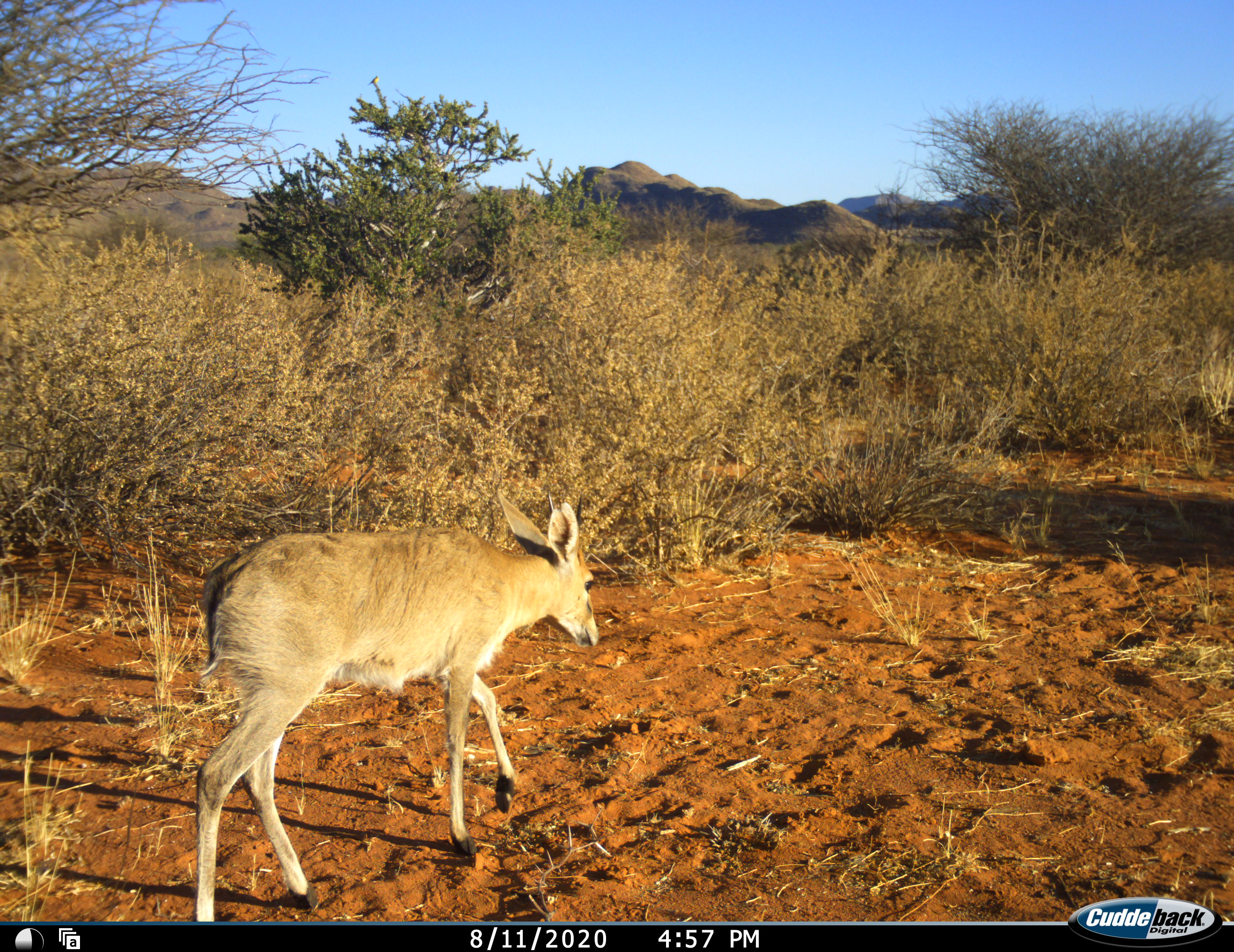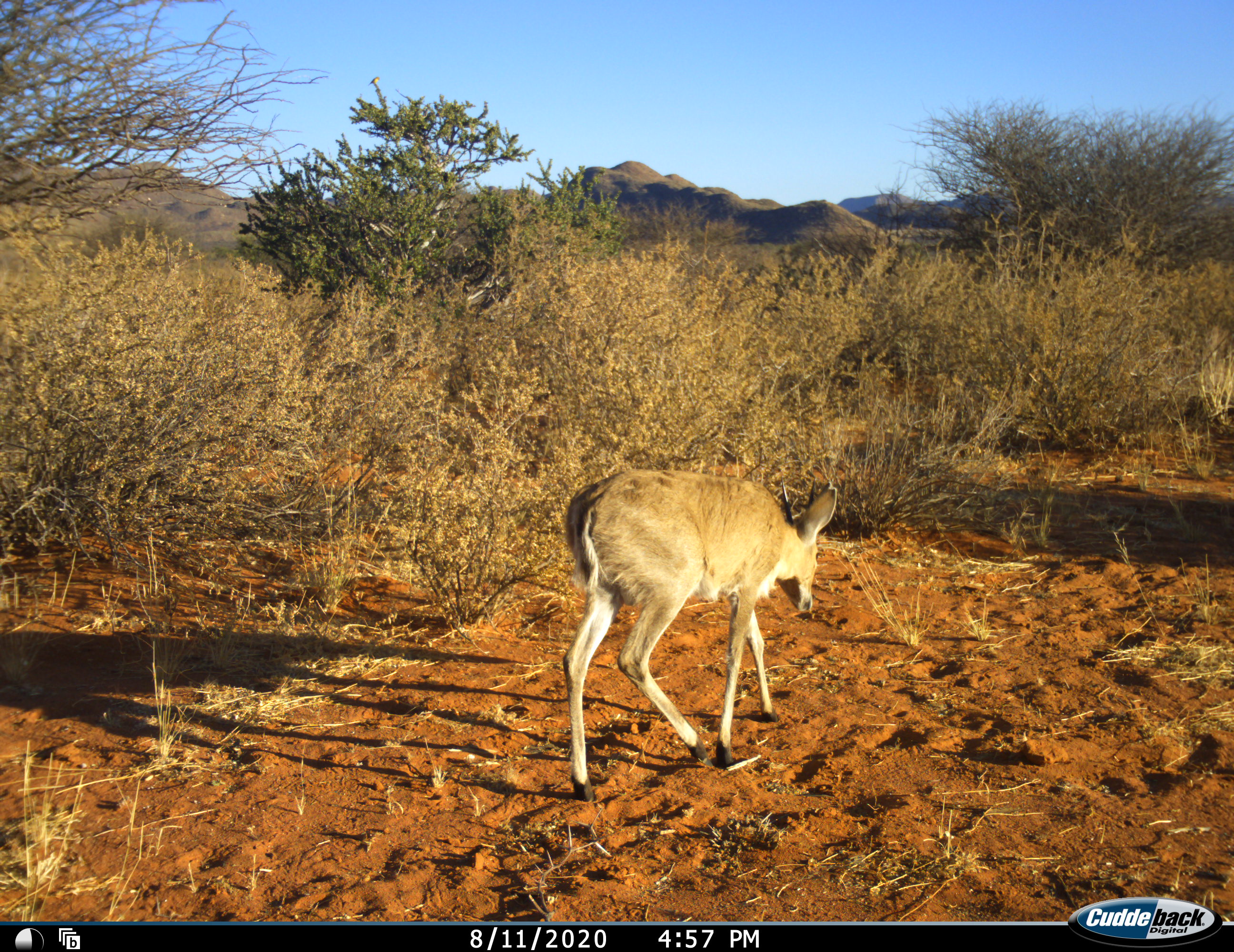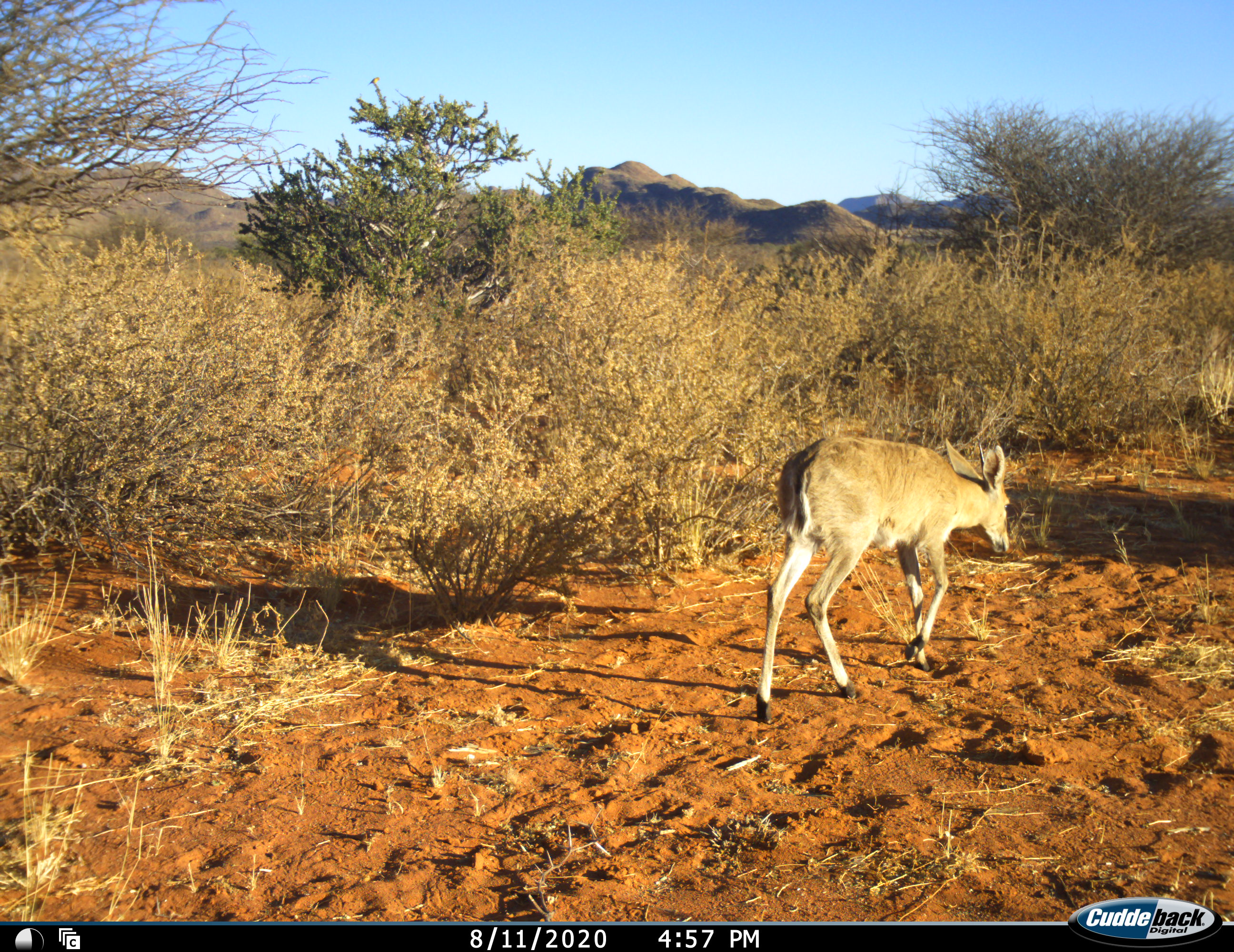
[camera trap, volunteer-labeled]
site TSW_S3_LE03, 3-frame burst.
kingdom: Animalia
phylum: Chordata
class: Mammalia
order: Artiodactyla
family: Bovidae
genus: Sylvicapra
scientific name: Sylvicapra grimmia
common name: common duiker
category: duikercommongrey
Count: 1.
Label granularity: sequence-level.